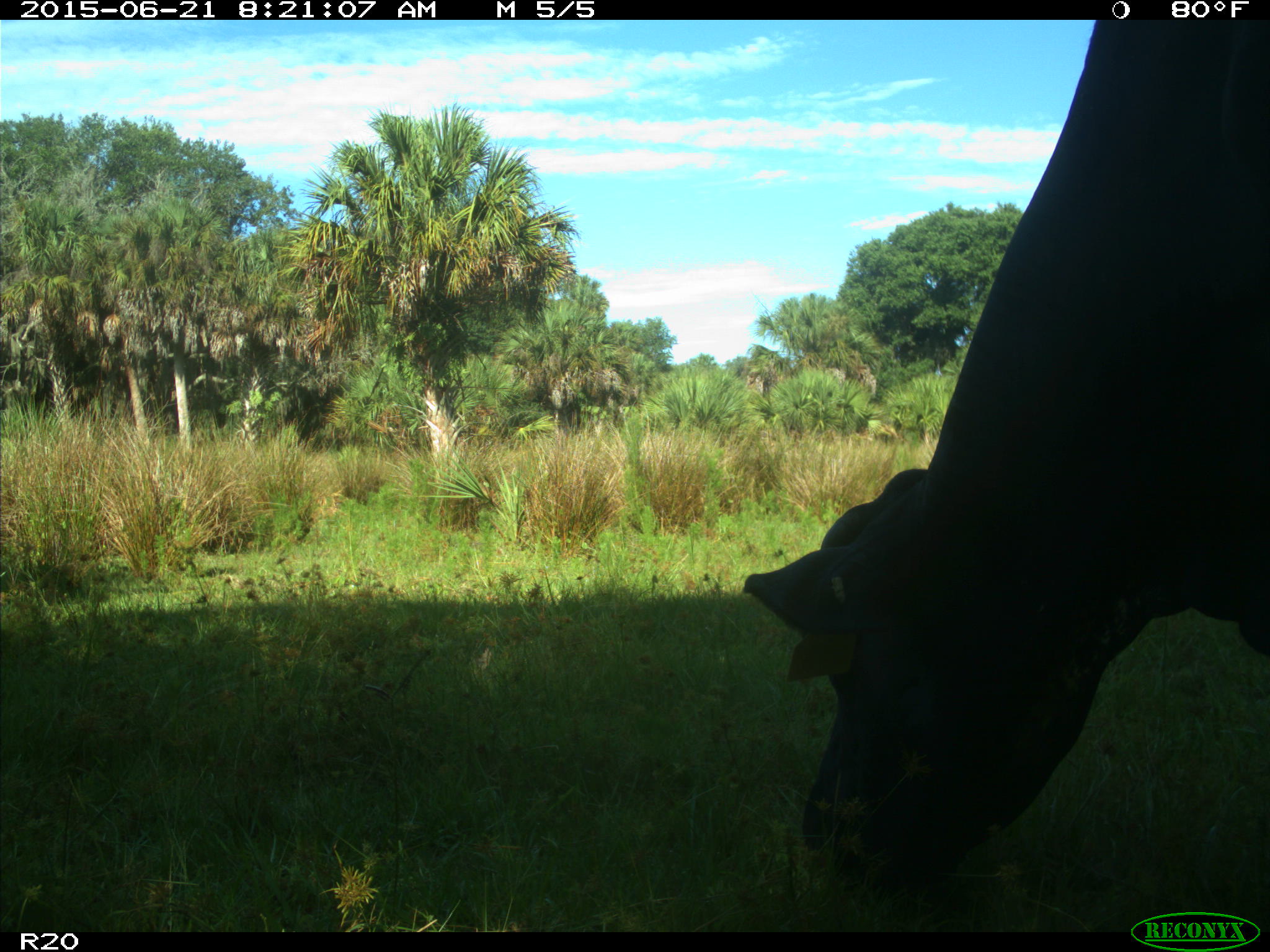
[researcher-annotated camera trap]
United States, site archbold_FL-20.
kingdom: Animalia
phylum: Chordata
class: Mammalia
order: Artiodactyla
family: Bovidae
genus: Bos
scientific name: Bos taurus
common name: domestic cow